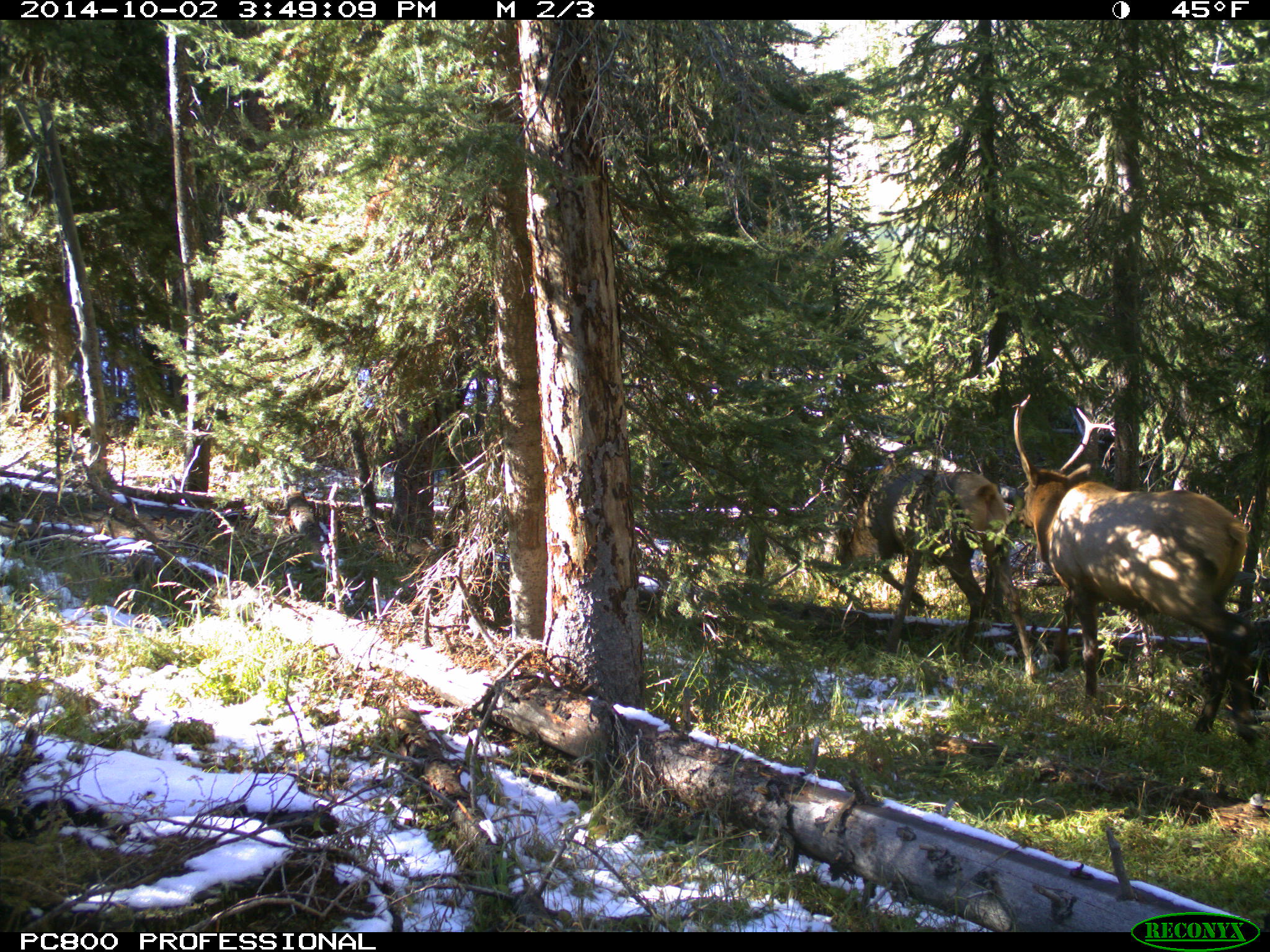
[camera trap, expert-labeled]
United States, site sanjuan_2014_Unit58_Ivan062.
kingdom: Animalia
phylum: Chordata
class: Mammalia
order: Artiodactyla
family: Cervidae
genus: Cervus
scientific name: Cervus elaphus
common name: red deer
Cervus elaphus (red deer).